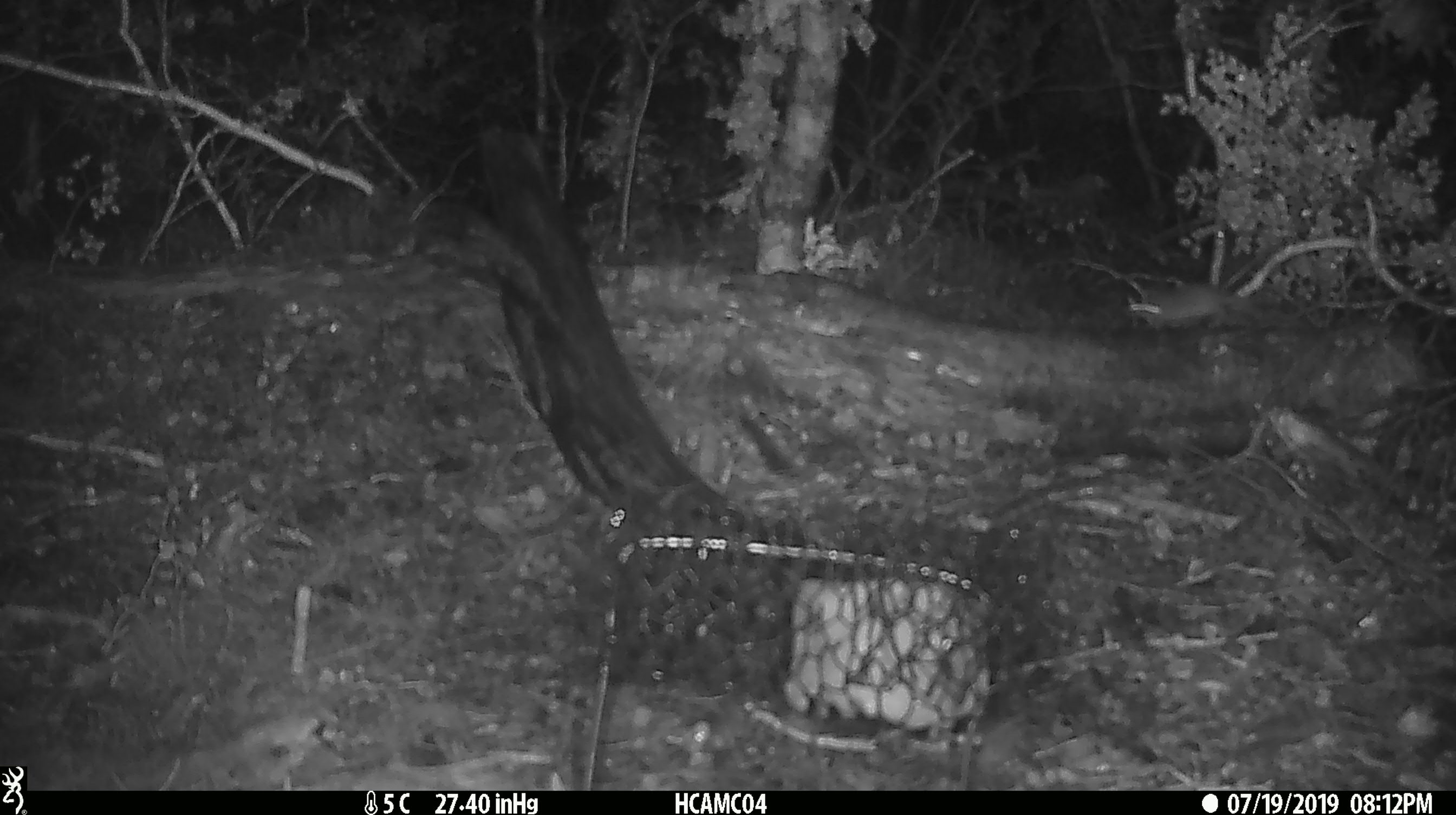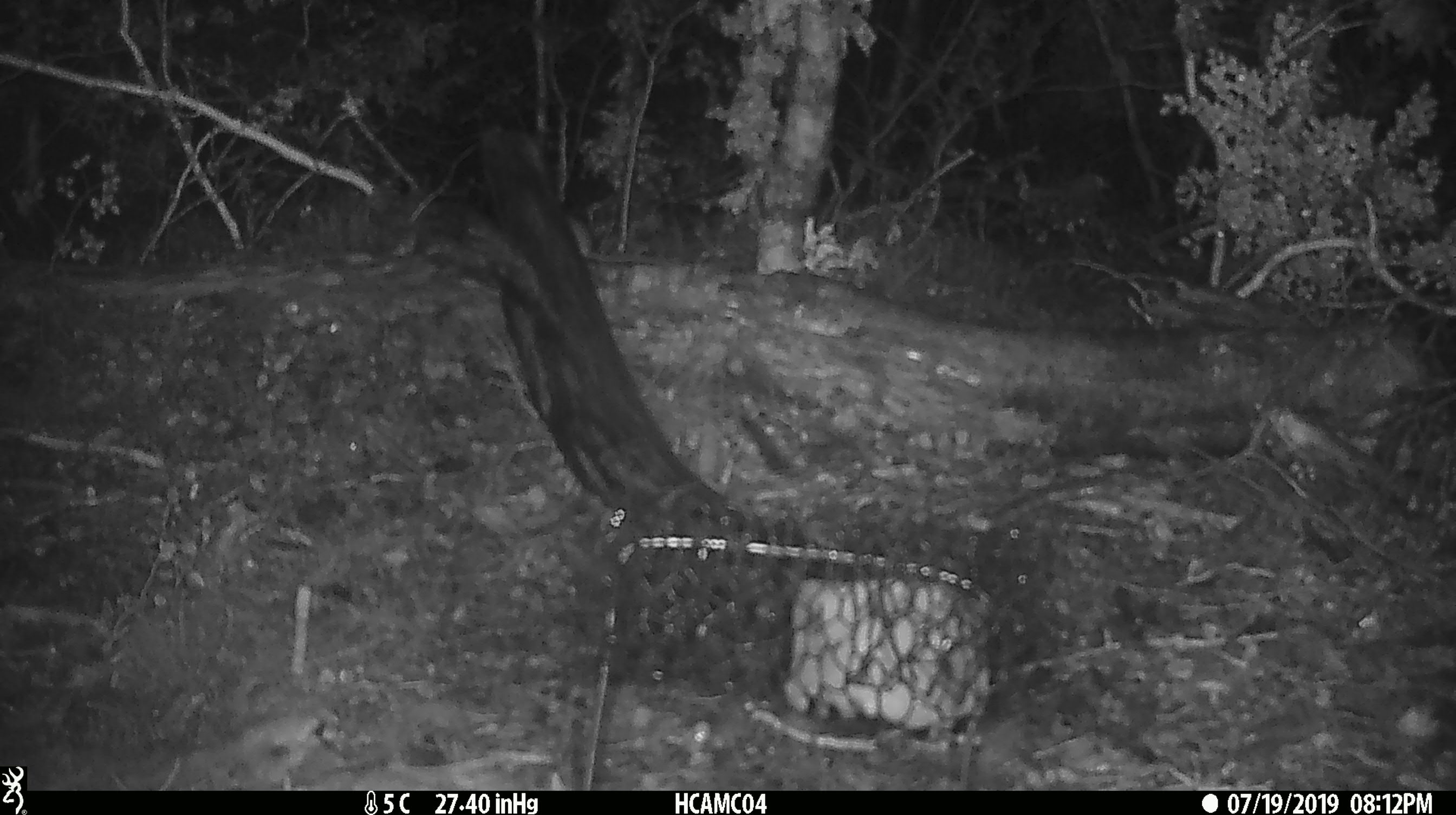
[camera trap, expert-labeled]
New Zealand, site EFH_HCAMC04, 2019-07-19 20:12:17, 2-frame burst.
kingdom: Animalia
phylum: Chordata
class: Mammalia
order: Rodentia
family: Muridae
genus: Mus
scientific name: Mus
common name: mouse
Mouse (Mus).